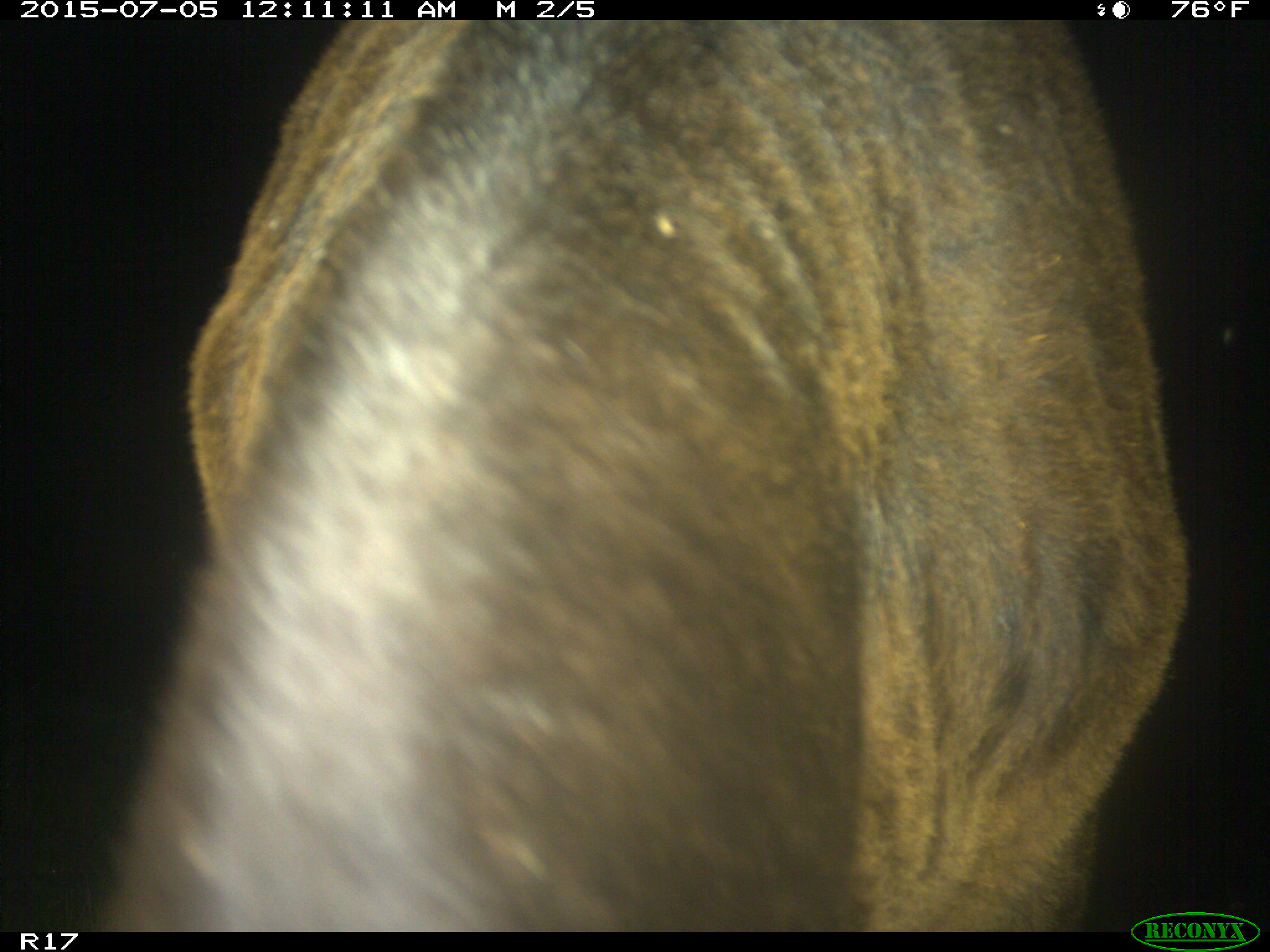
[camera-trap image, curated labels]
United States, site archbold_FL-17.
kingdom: Animalia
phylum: Chordata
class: Mammalia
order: Artiodactyla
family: Bovidae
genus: Bos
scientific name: Bos taurus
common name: domestic cow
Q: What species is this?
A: Bos taurus (domestic cow).